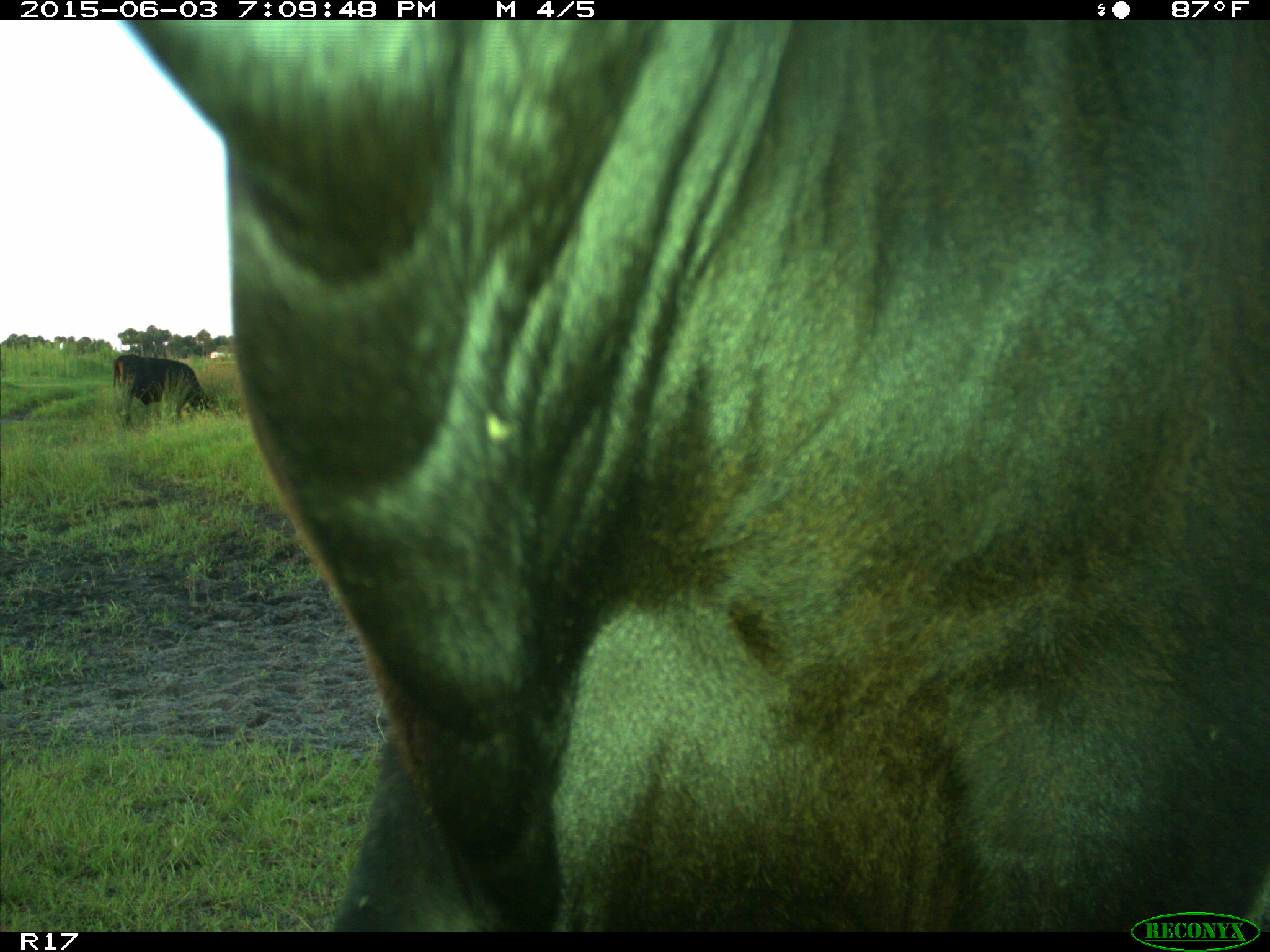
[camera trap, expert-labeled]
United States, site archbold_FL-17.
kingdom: Animalia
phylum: Chordata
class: Mammalia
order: Artiodactyla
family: Bovidae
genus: Bos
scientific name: Bos taurus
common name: domestic cow